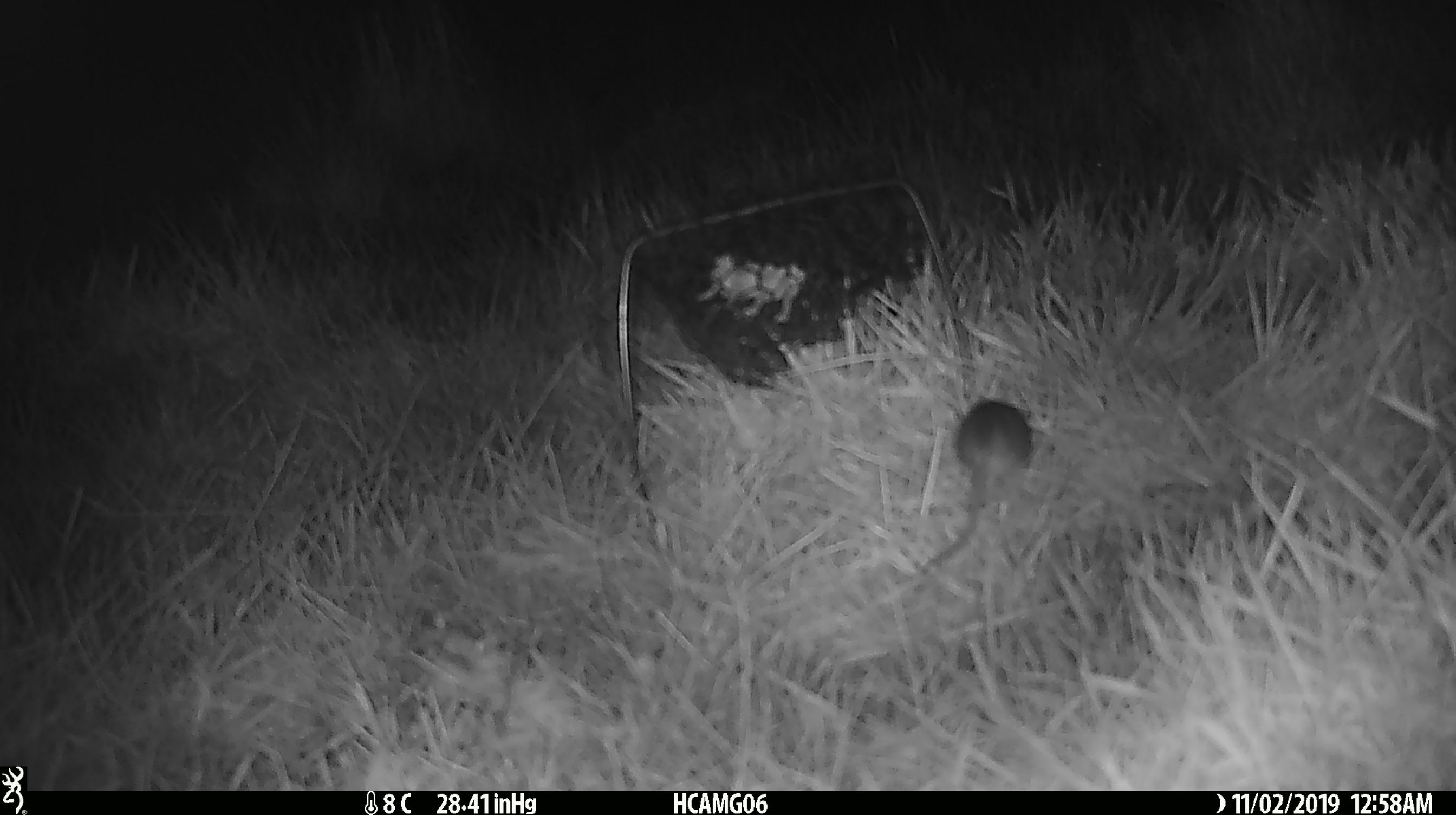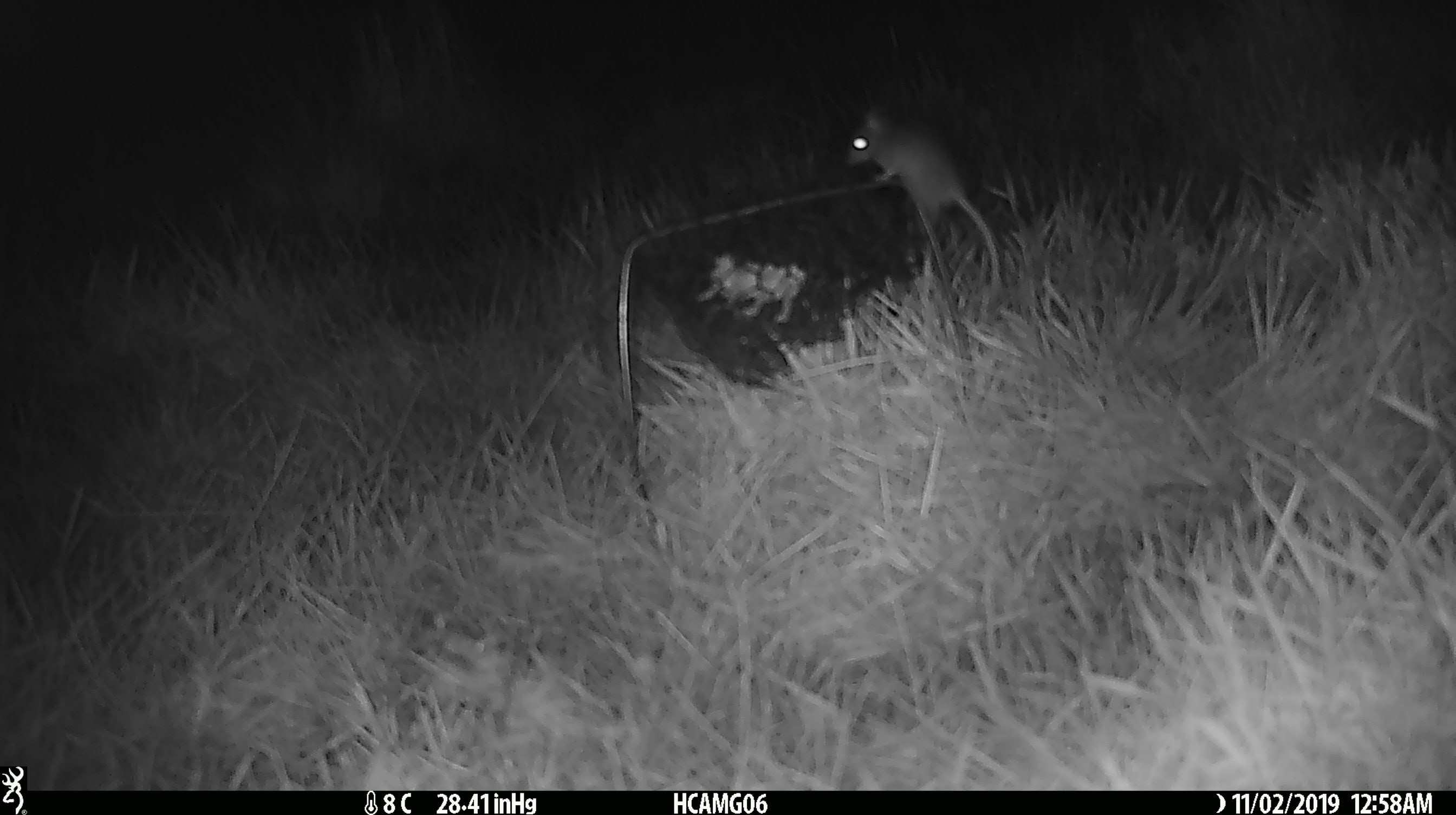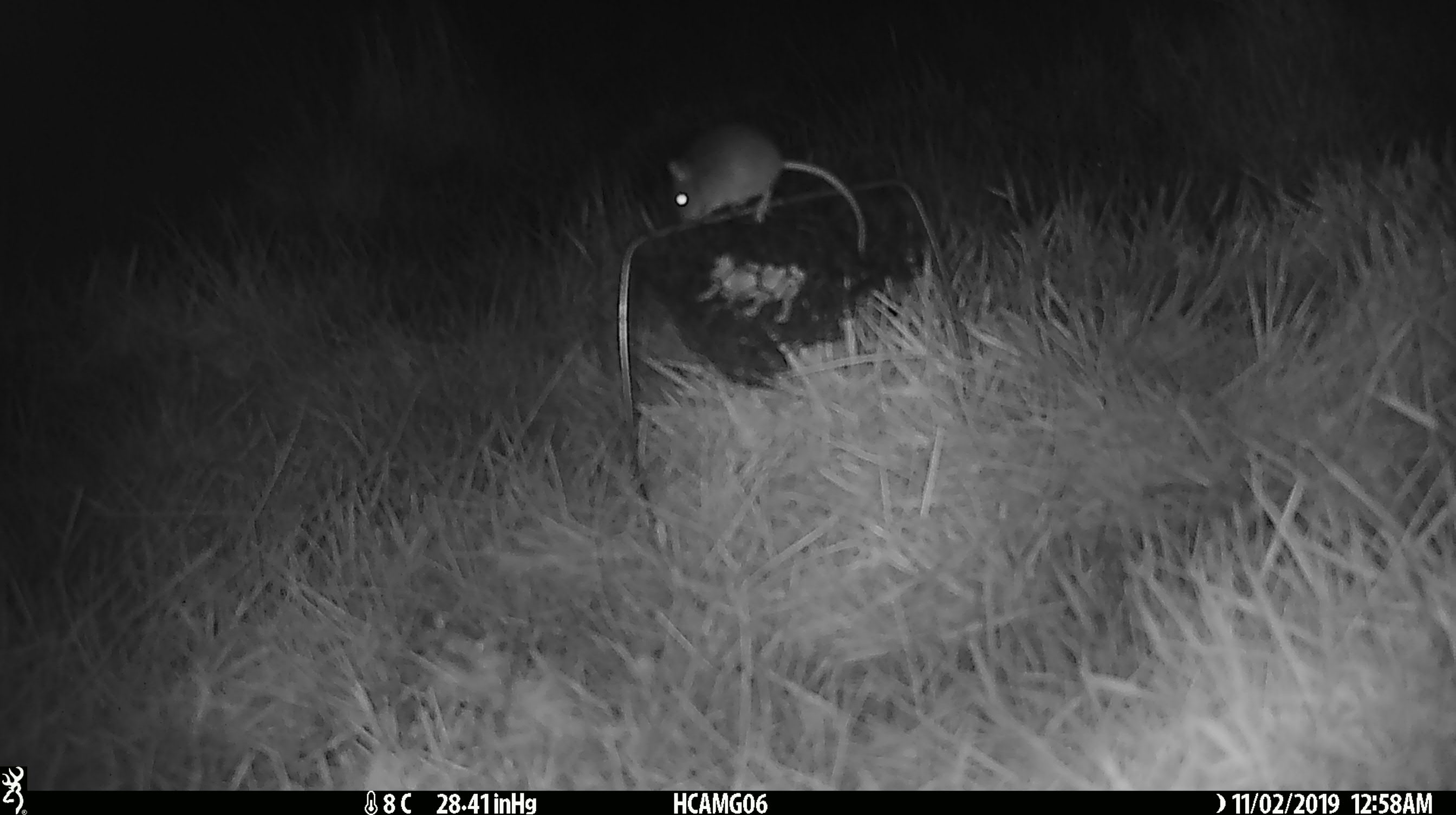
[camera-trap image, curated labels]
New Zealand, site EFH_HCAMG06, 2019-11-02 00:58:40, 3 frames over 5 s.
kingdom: Animalia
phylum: Chordata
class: Mammalia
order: Rodentia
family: Muridae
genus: Mus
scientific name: Mus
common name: mouse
Mouse (Mus).